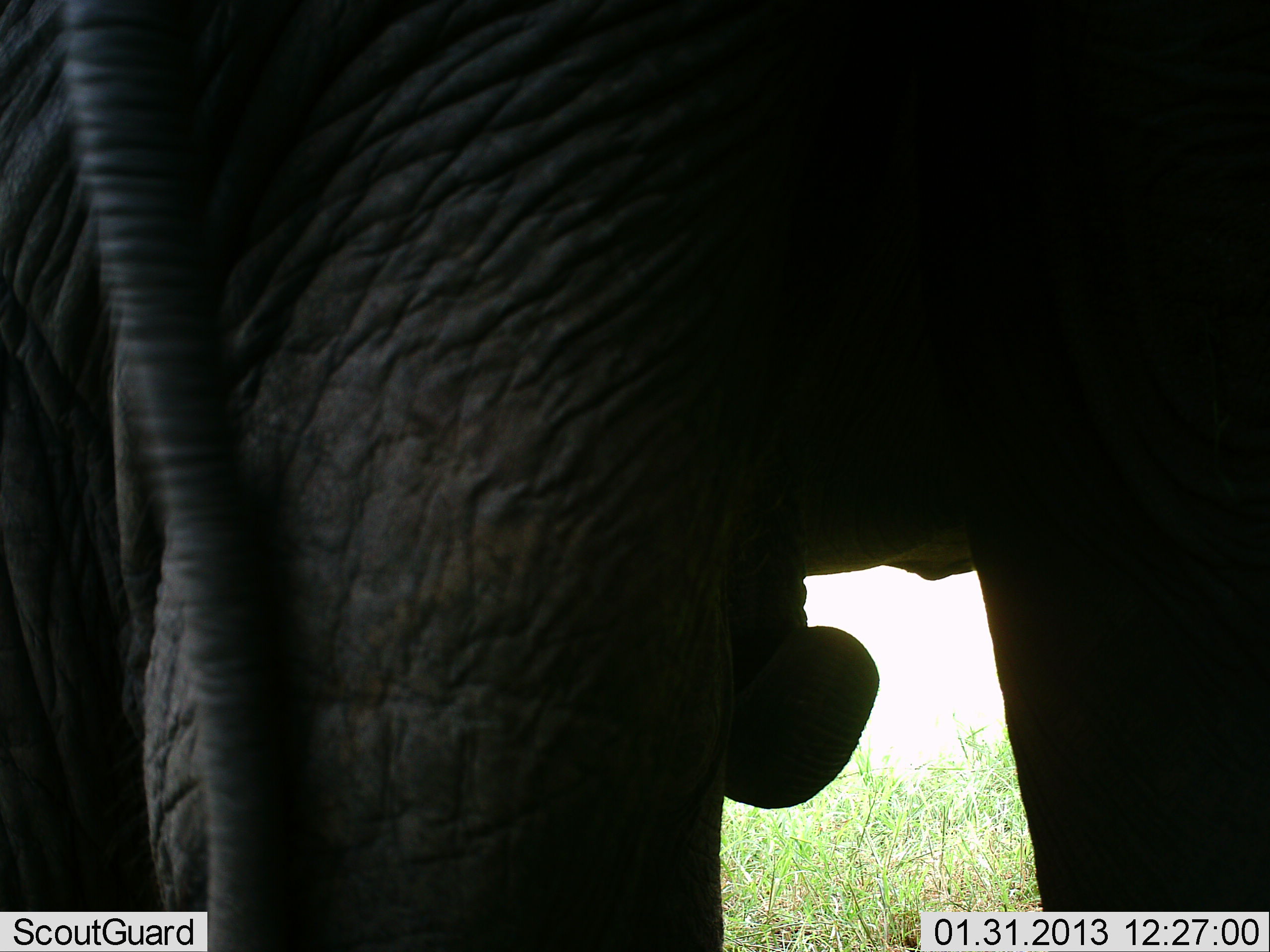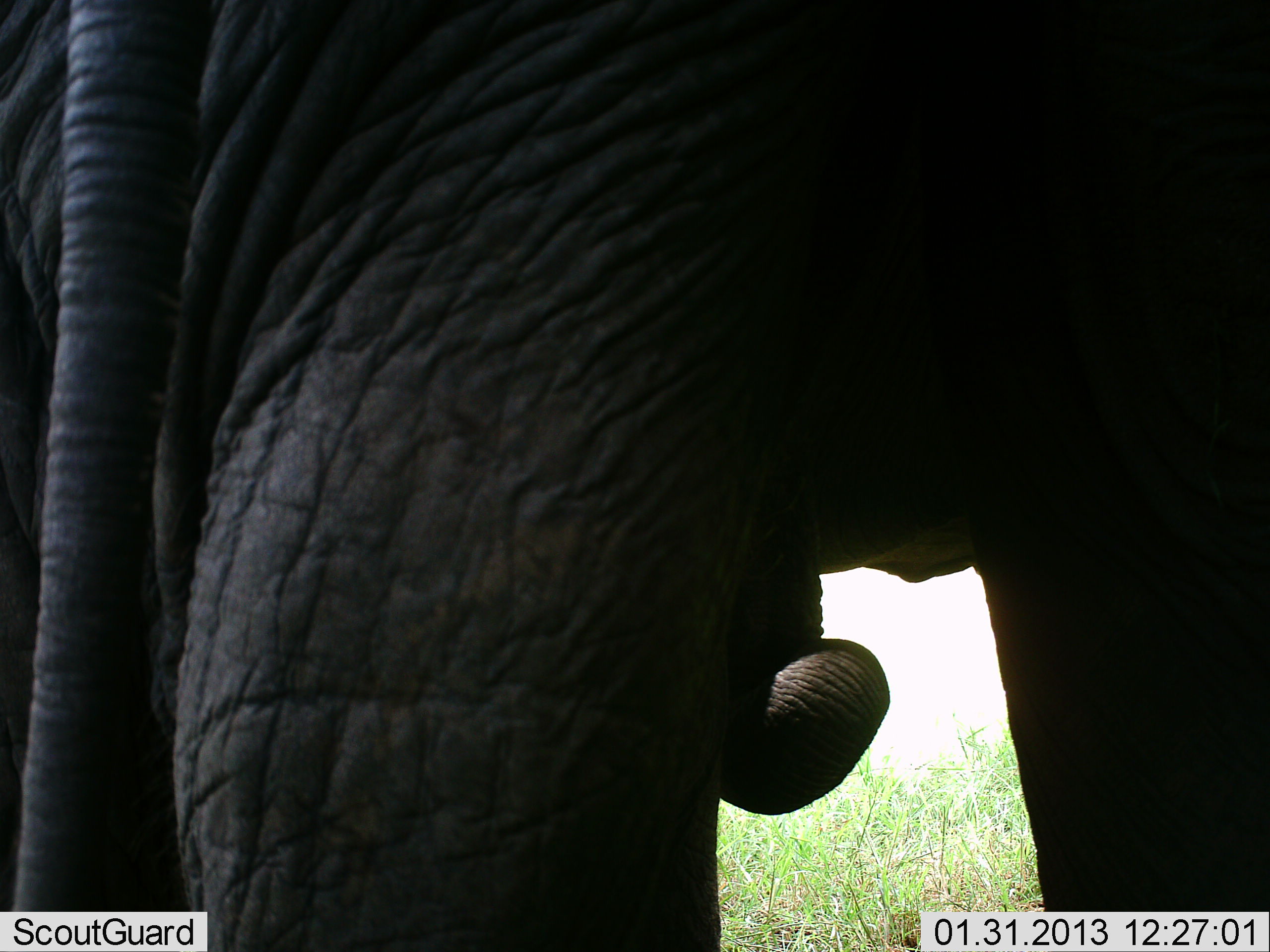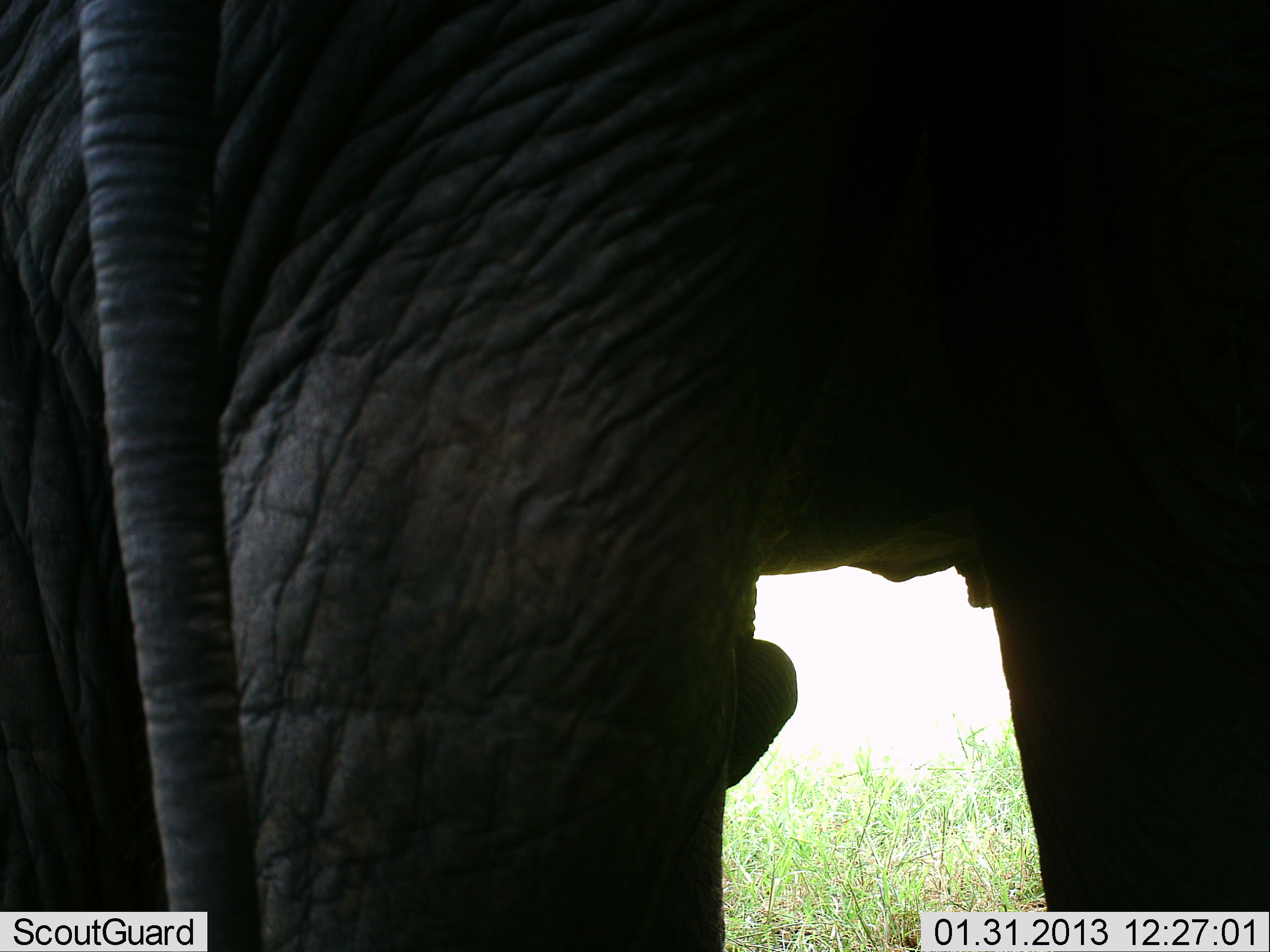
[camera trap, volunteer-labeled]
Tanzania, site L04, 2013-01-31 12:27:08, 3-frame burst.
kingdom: Animalia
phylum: Chordata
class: Mammalia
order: Proboscidea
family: Elephantidae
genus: Loxodonta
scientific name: Loxodonta africana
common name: african bush elephant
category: elephant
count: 1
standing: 82%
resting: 9%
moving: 14%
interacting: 5%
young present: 0%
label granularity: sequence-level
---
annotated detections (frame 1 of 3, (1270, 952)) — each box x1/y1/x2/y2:
animal: 0/0/1270/952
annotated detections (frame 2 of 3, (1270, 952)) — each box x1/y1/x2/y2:
animal: 2/2/1269/950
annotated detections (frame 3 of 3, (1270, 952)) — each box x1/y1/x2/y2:
animal: 0/0/1270/952